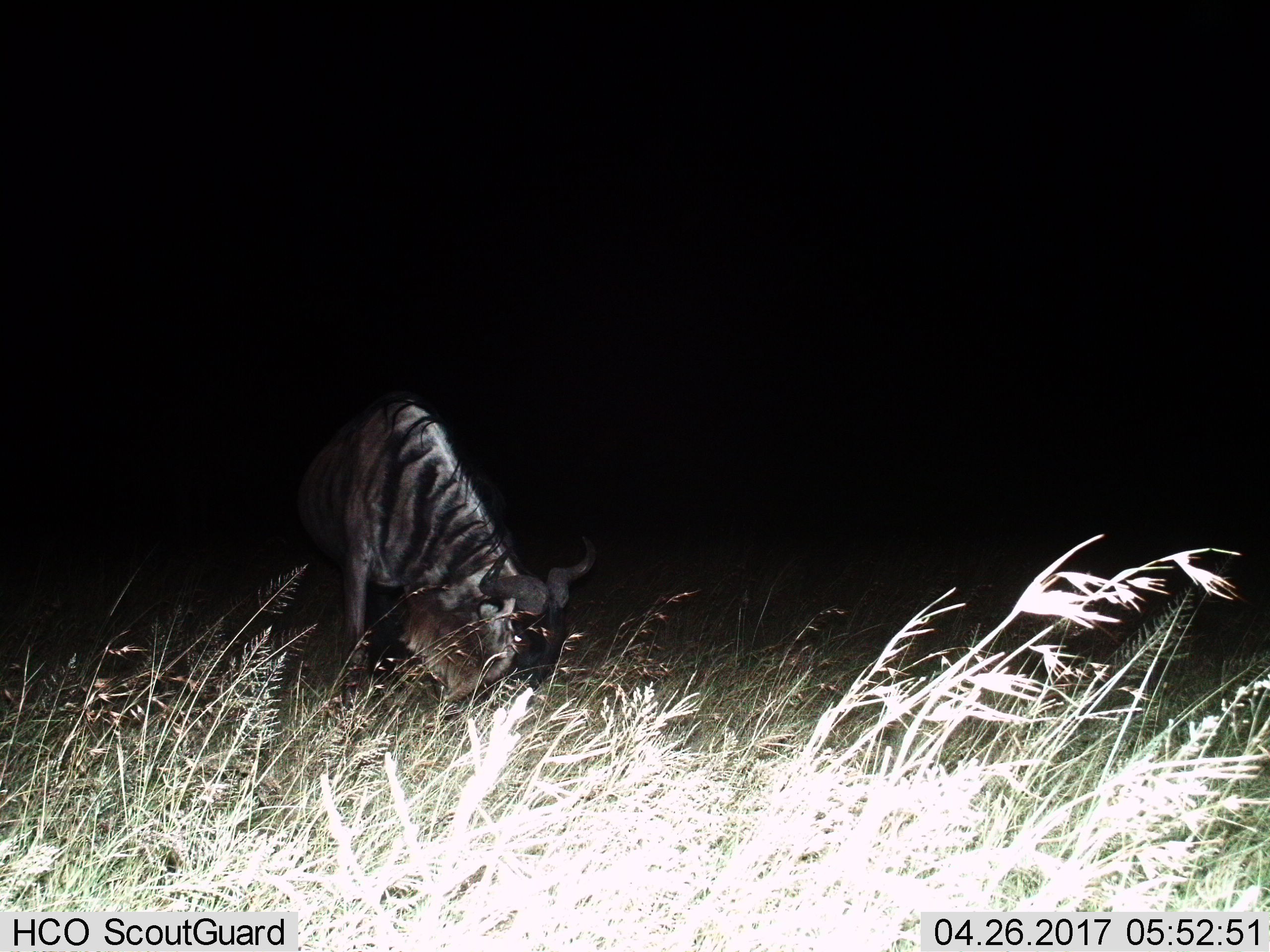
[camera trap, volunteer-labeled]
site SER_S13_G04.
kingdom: Animalia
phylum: Chordata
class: Mammalia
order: Artiodactyla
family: Bovidae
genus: Connochaetes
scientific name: Connochaetes taurinus taurinus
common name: blue wildebeest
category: wildebeestblue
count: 1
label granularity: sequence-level